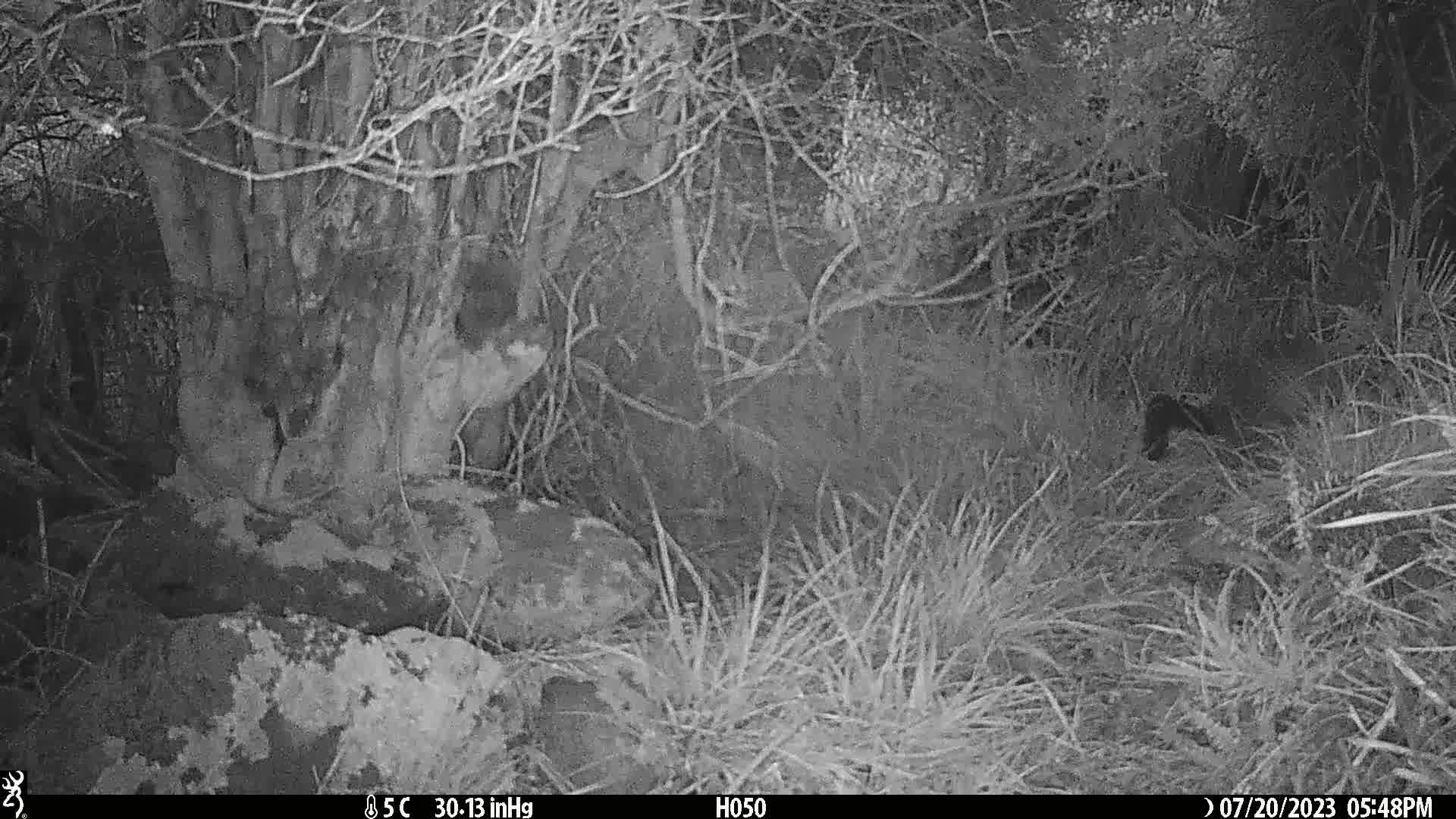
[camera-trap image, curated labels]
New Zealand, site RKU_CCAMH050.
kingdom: Animalia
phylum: Chordata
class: Mammalia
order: Diprotodontia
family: Phalangeridae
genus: Trichosurus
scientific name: Trichosurus vulpecula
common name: common brushtail possum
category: possum